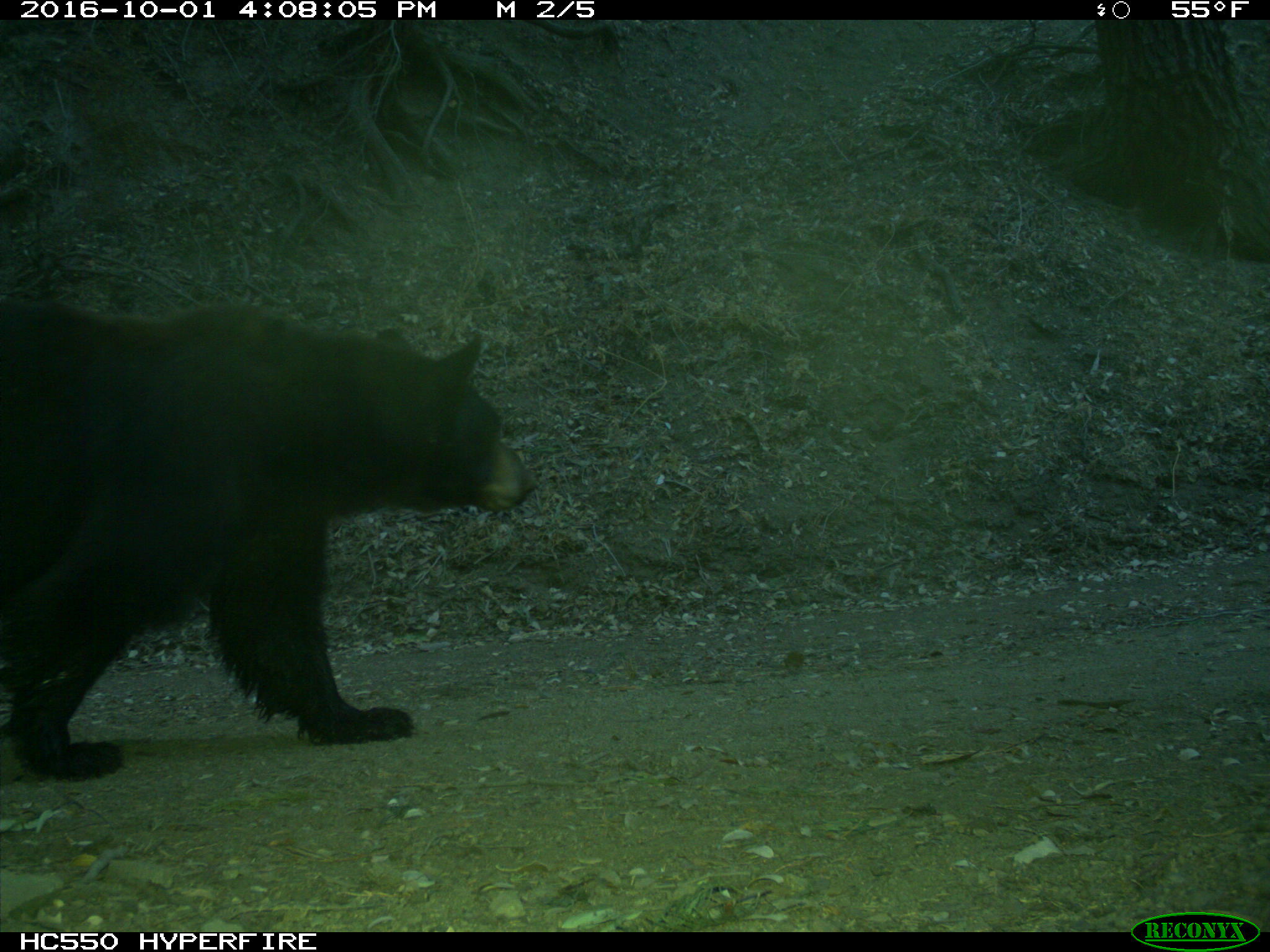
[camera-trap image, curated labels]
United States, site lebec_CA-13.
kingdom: Animalia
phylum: Chordata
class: Mammalia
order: Carnivora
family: Ursidae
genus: Ursus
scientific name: Ursus americanus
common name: american black bear